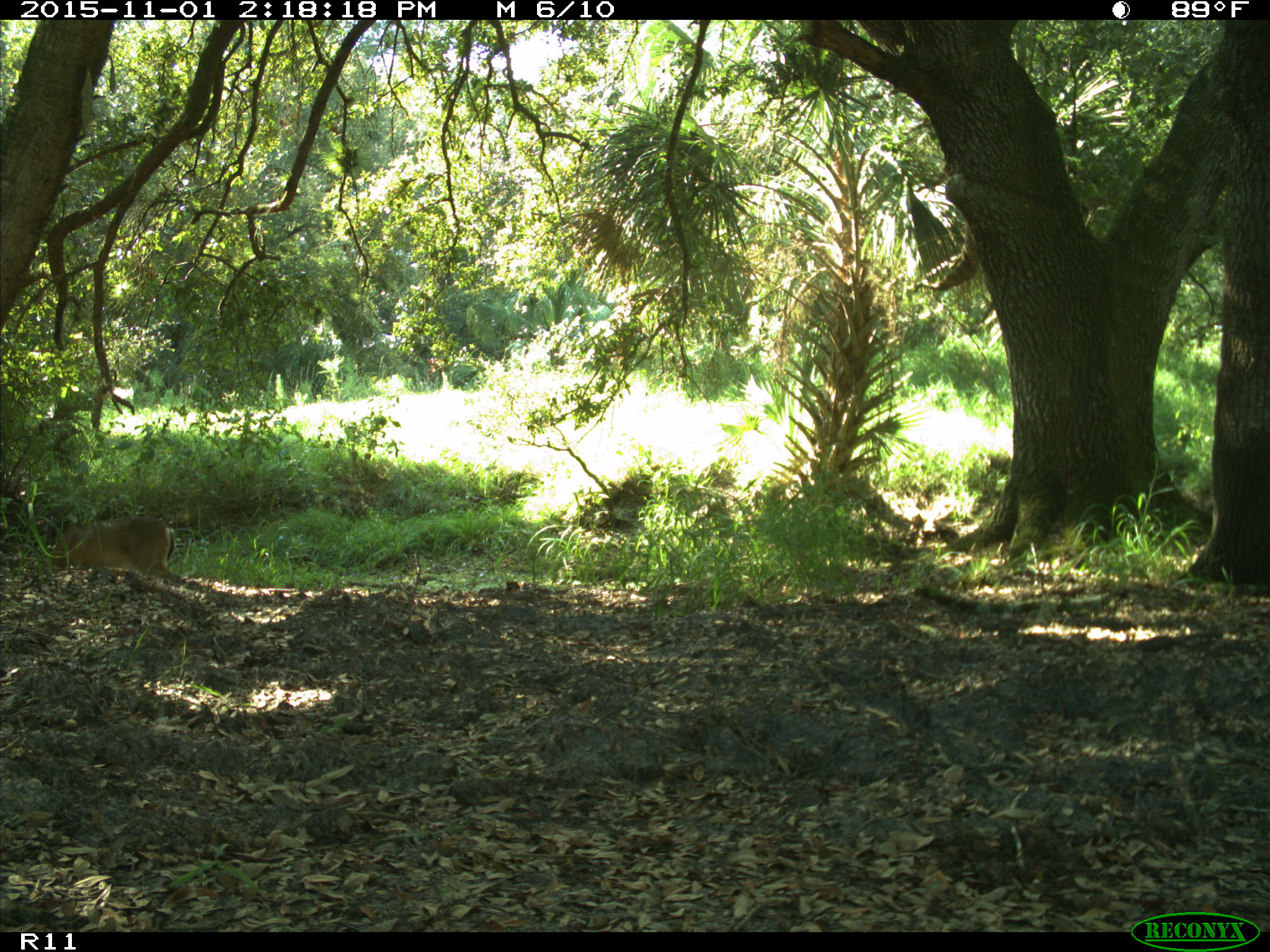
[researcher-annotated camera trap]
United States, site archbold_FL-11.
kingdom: Animalia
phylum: Chordata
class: Mammalia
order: Artiodactyla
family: Cervidae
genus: Odocoileus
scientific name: Odocoileus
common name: deer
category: unidentified deer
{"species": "unidentified deer (deer) (Odocoileus)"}